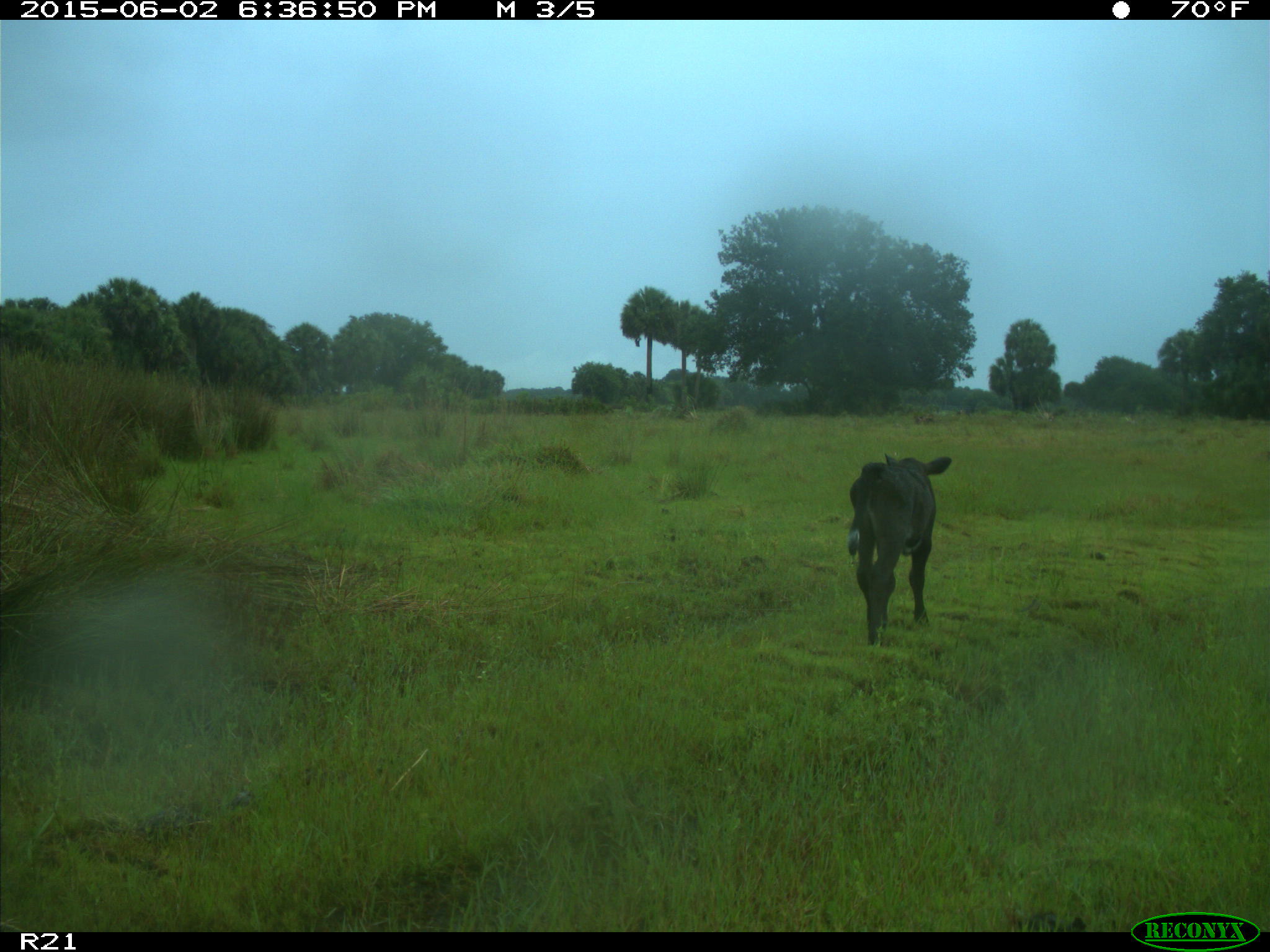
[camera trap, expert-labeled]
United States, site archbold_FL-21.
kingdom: Animalia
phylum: Chordata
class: Mammalia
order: Artiodactyla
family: Bovidae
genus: Bos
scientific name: Bos taurus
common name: domestic cow